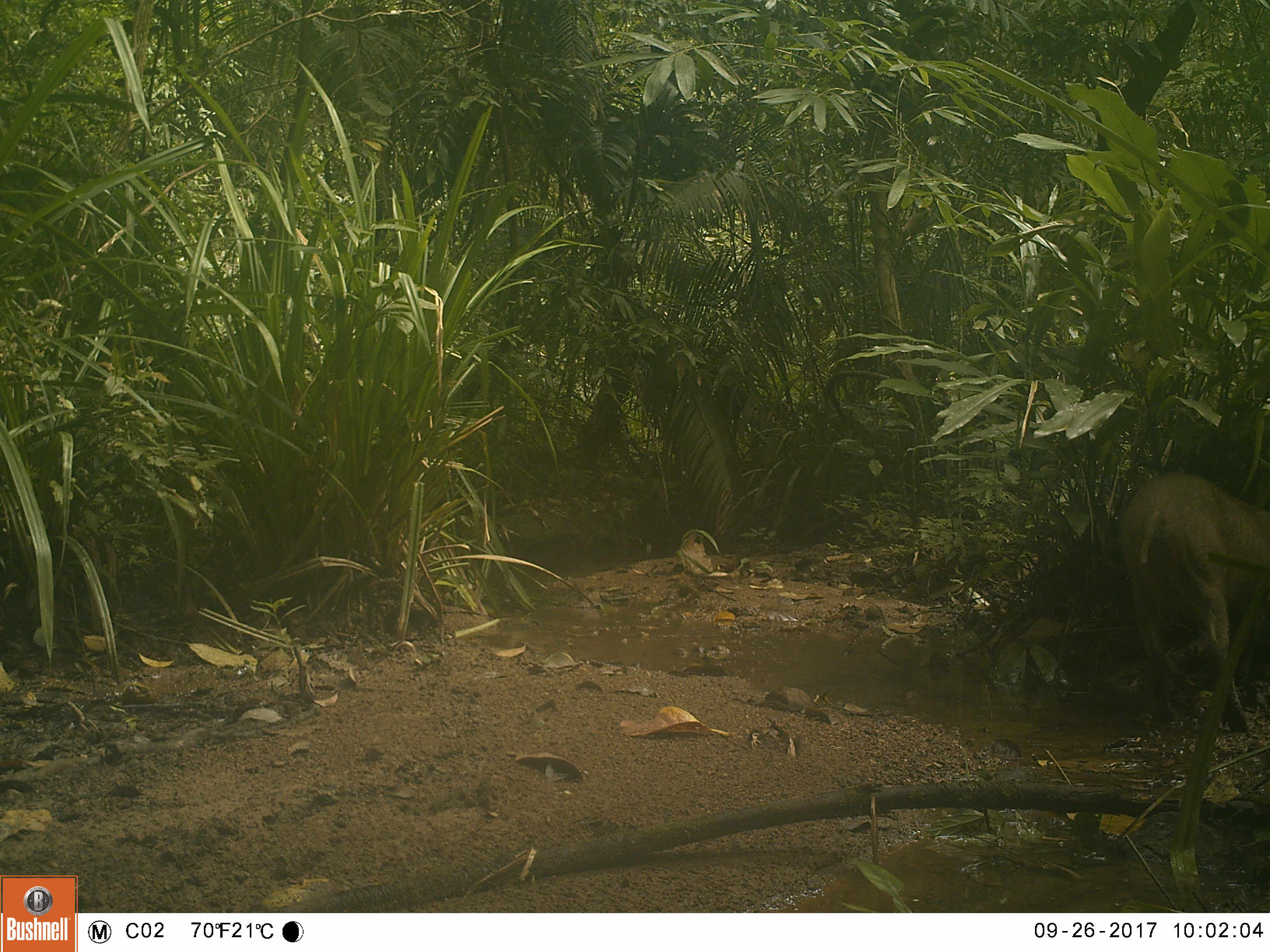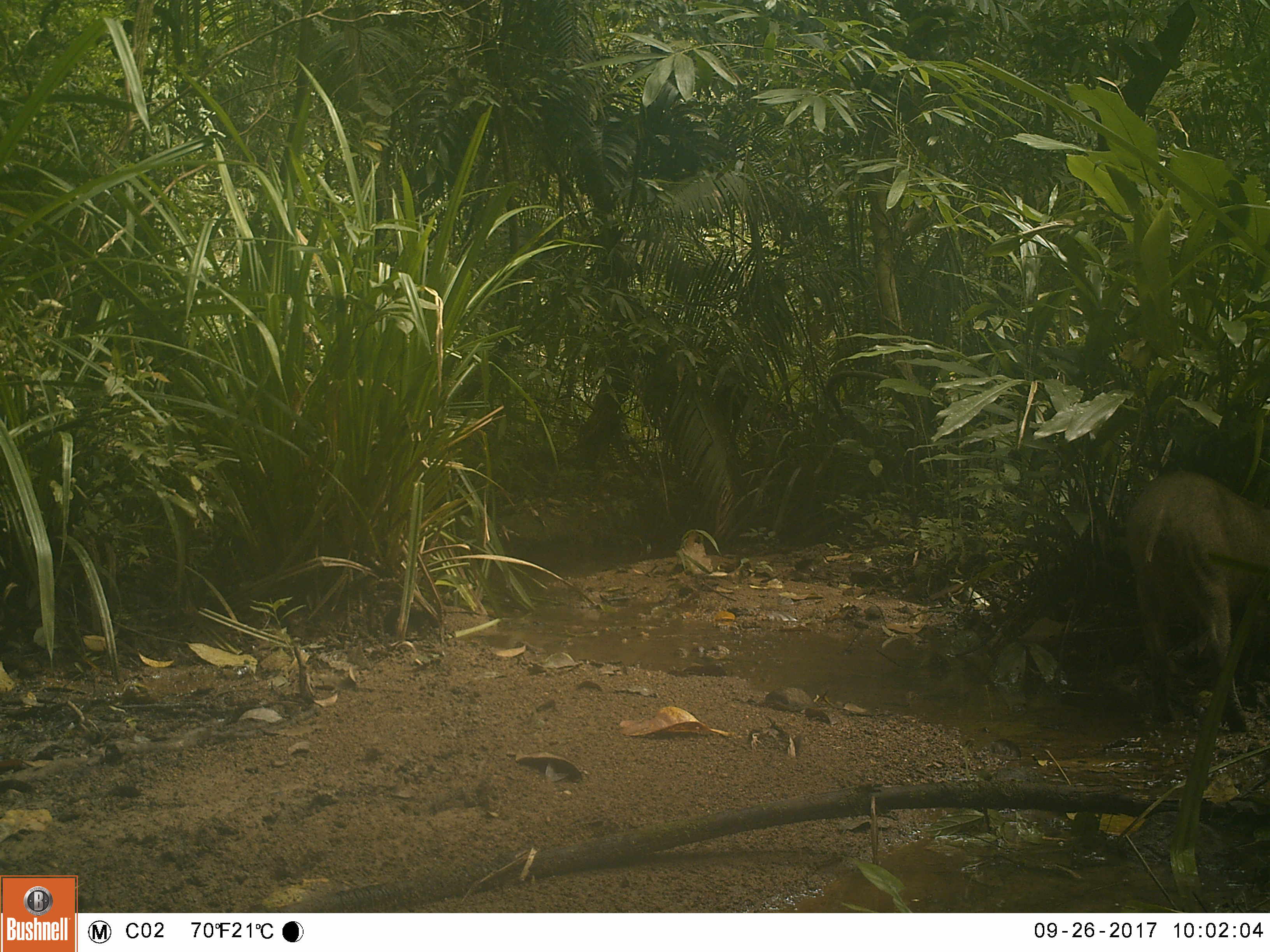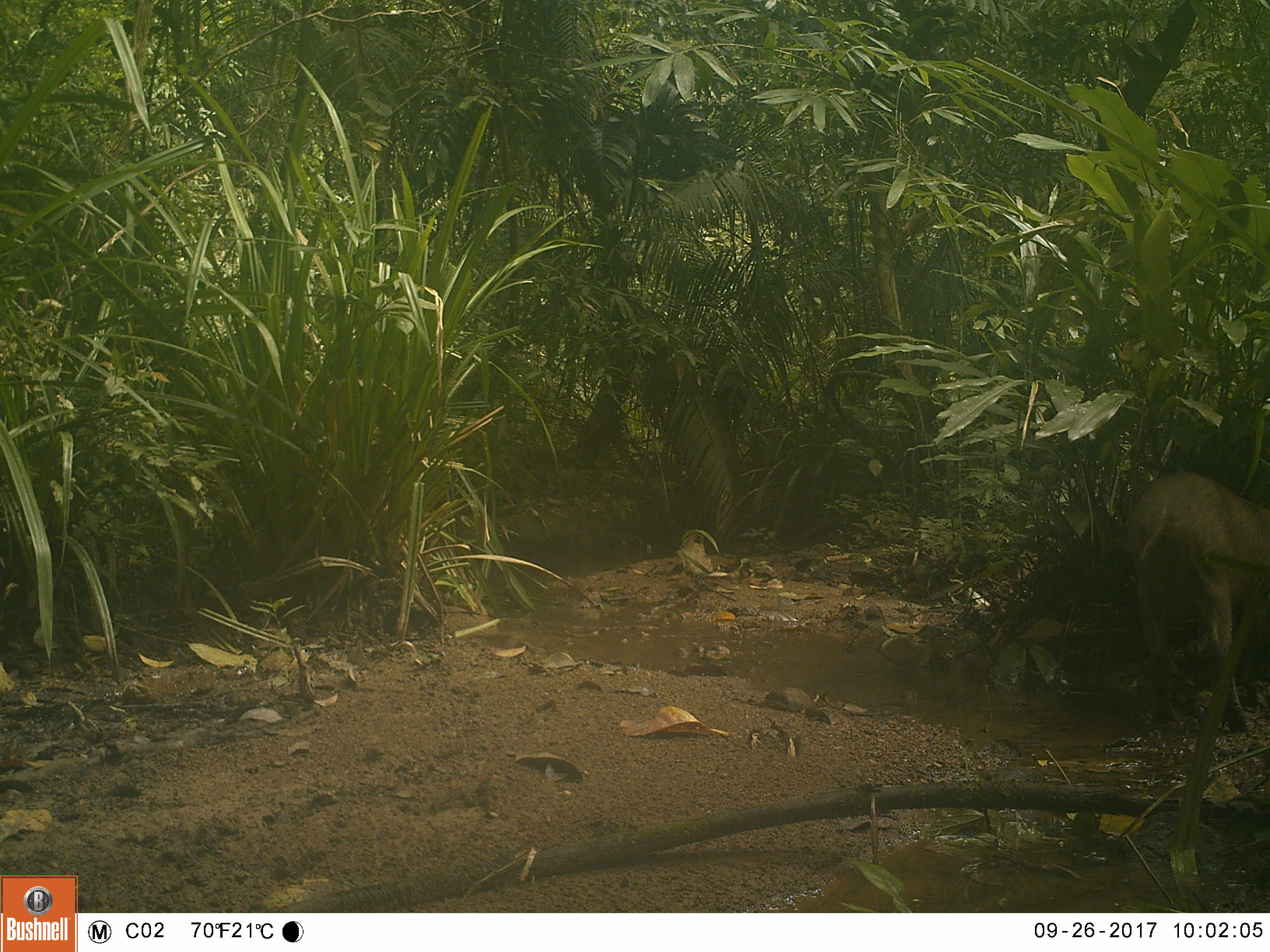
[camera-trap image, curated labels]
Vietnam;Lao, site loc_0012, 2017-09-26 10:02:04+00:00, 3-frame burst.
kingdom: Animalia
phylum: Chordata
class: Mammalia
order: Artiodactyla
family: Suidae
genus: Sus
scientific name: Sus scrofa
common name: eurasian wild pig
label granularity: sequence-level